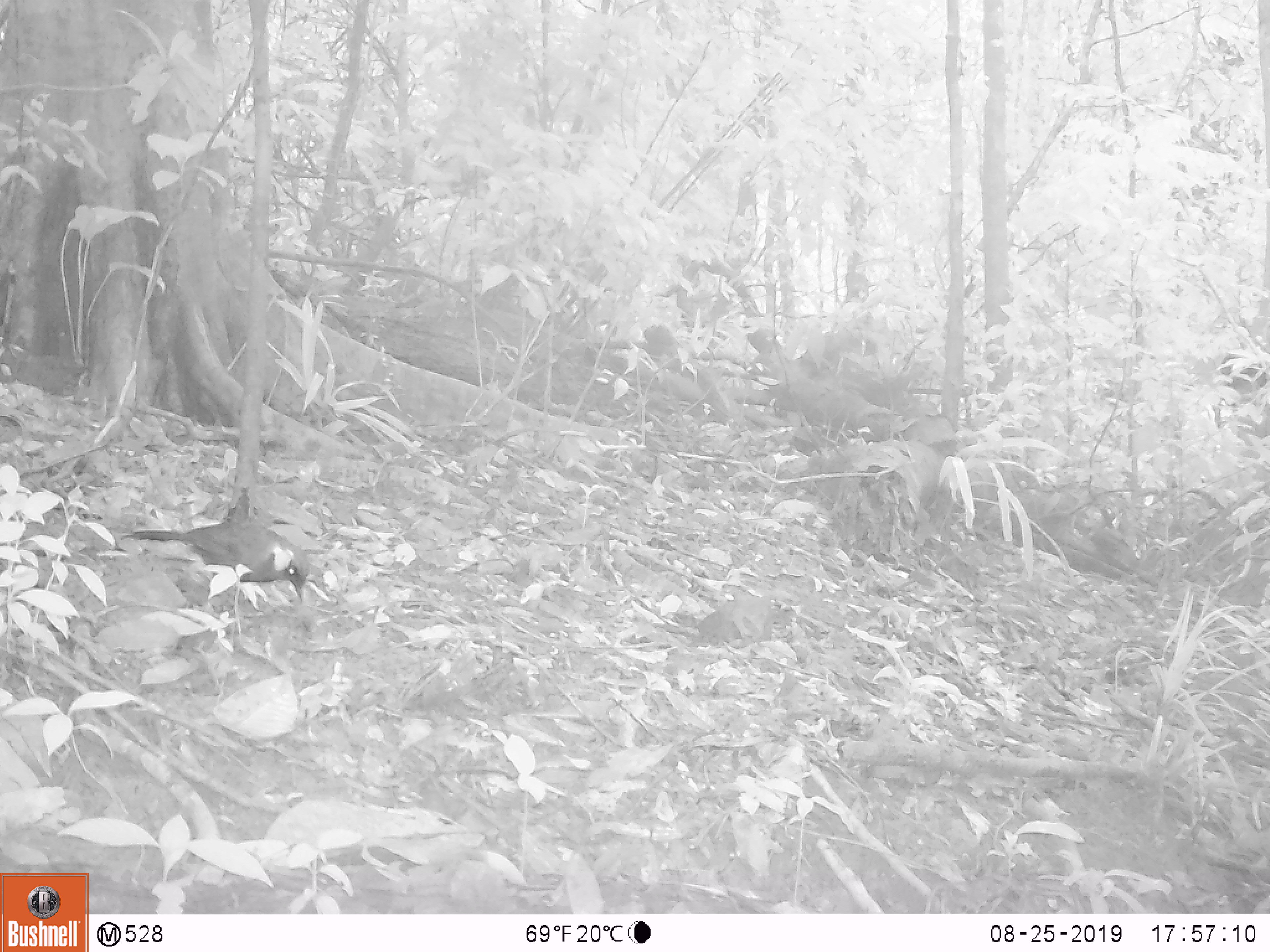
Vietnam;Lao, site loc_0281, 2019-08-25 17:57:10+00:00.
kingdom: Animalia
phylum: Chordata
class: Aves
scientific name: Aves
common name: bird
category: unidentified bird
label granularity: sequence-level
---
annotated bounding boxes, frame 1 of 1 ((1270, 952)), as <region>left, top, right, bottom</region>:
unidentified bird: <region>122, 517, 307, 603</region>